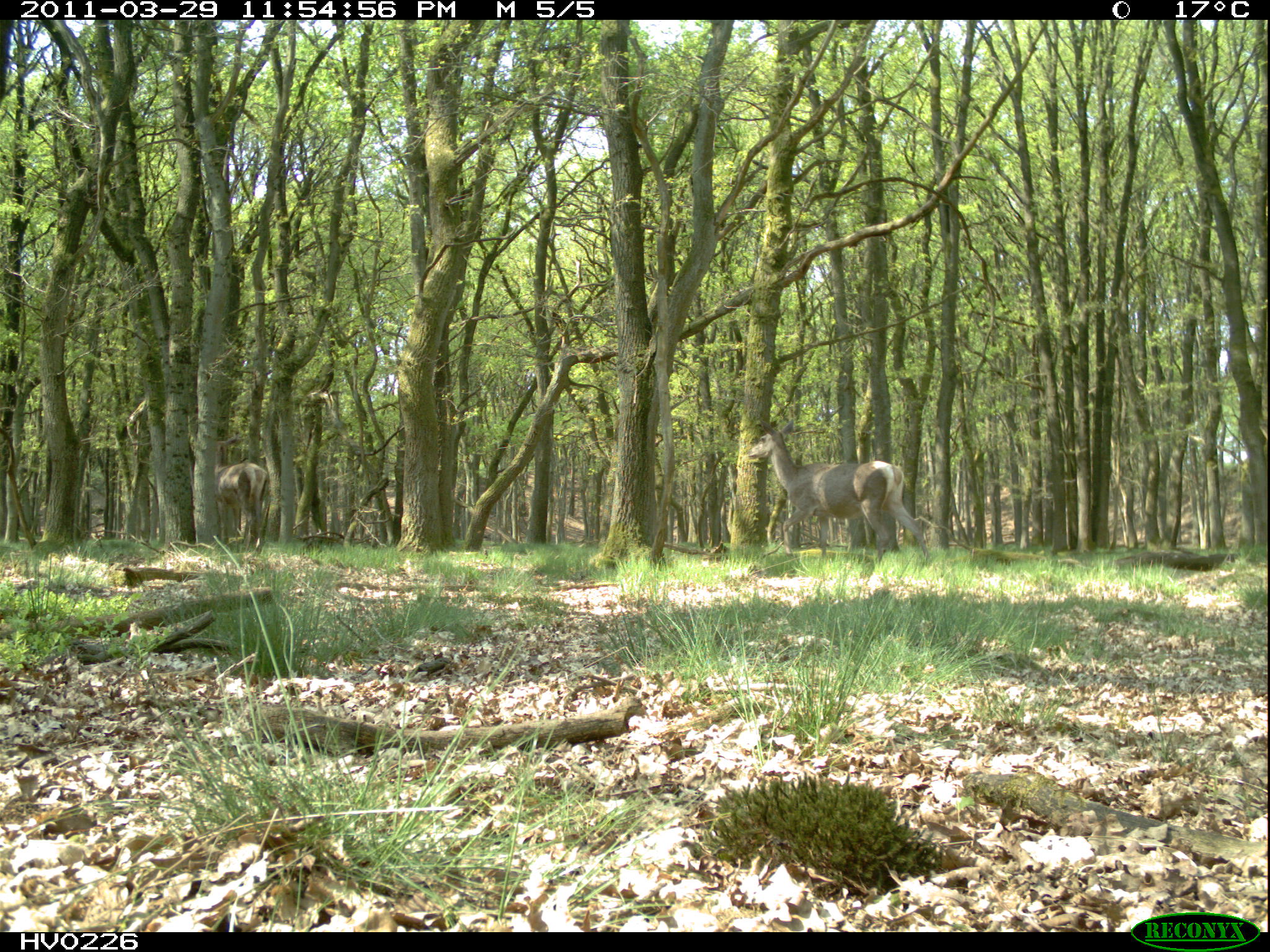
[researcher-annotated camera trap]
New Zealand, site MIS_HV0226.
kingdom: Animalia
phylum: Chordata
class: Mammalia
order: Artiodactyla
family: Cervidae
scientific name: Cervidae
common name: deer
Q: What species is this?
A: Deer (Cervidae).